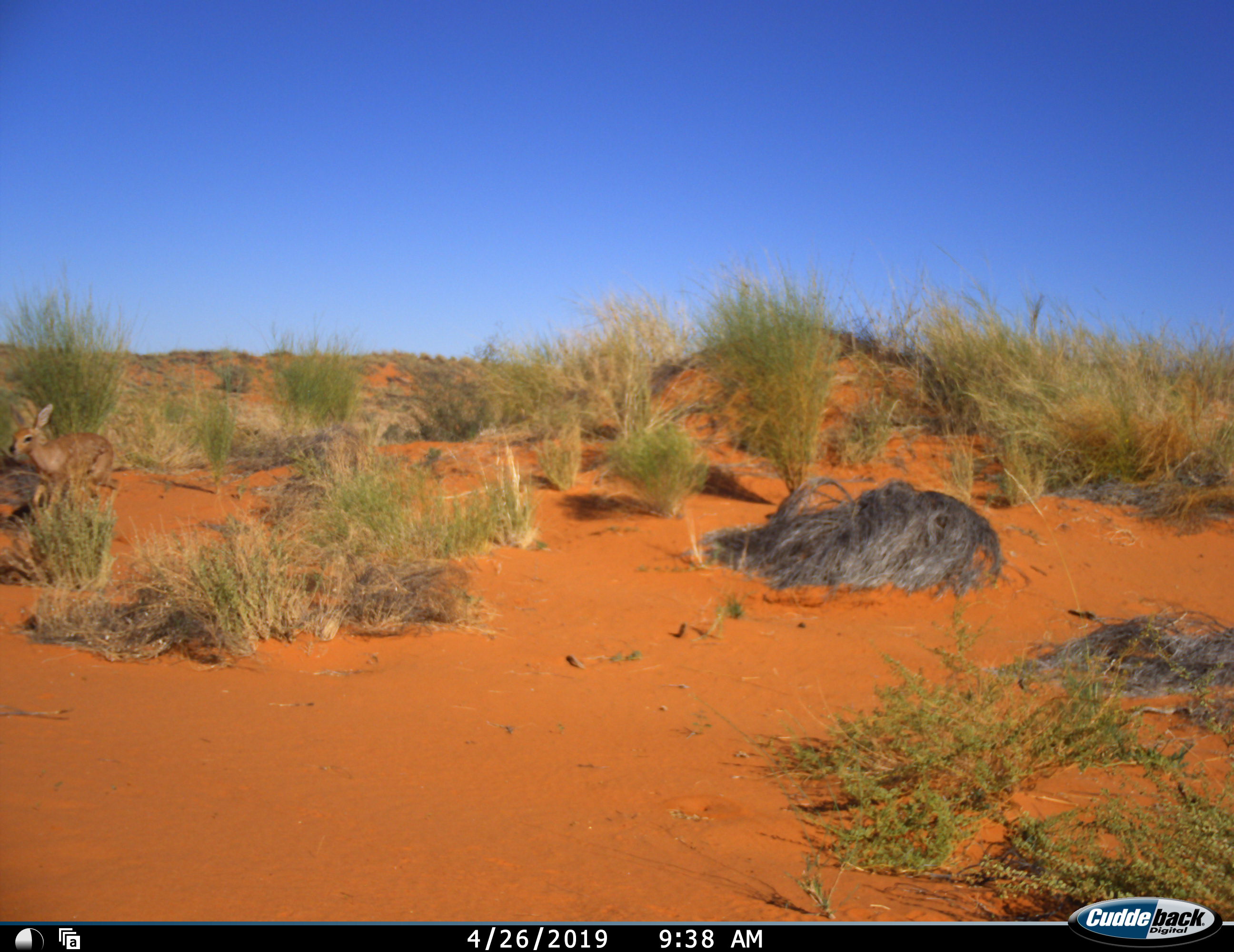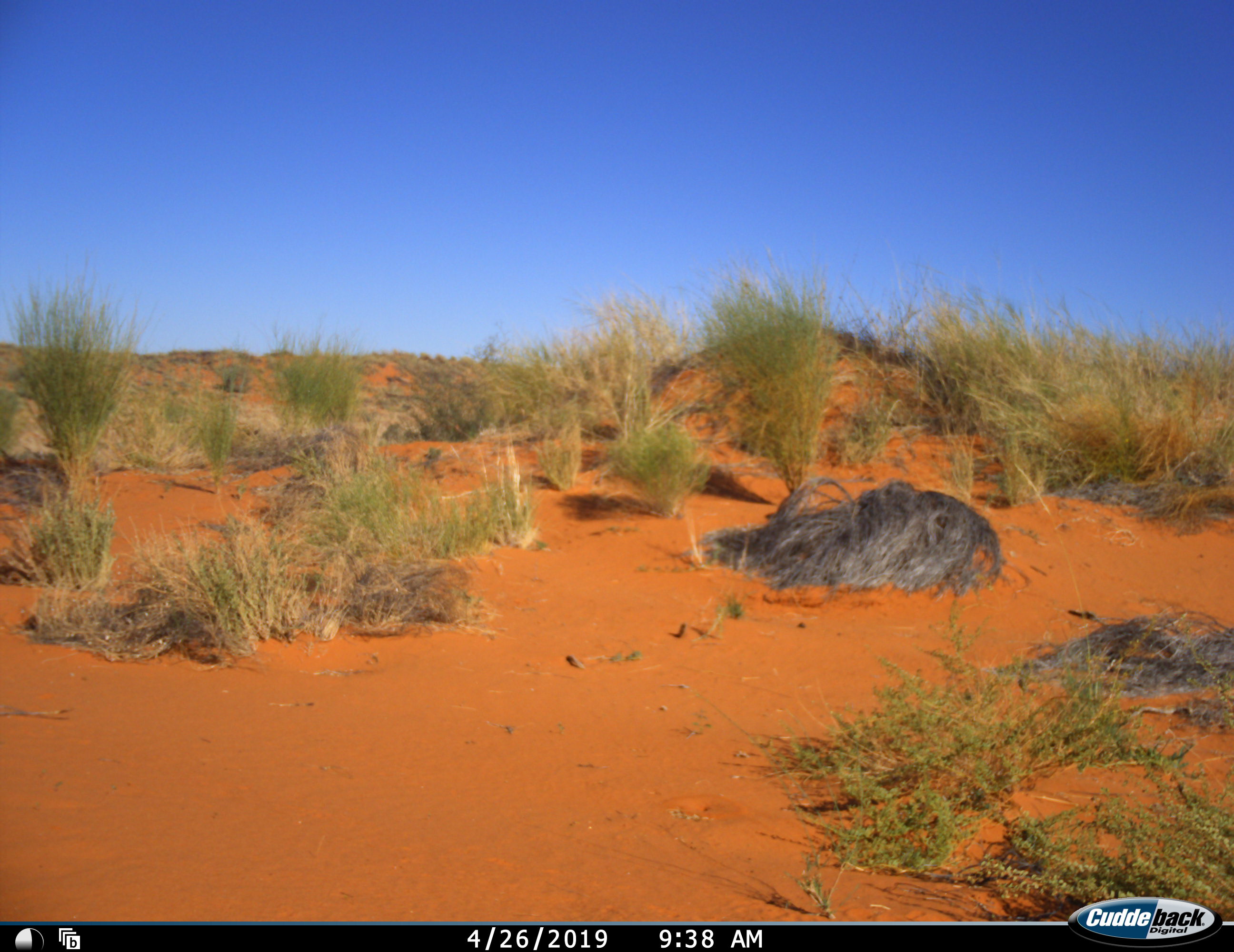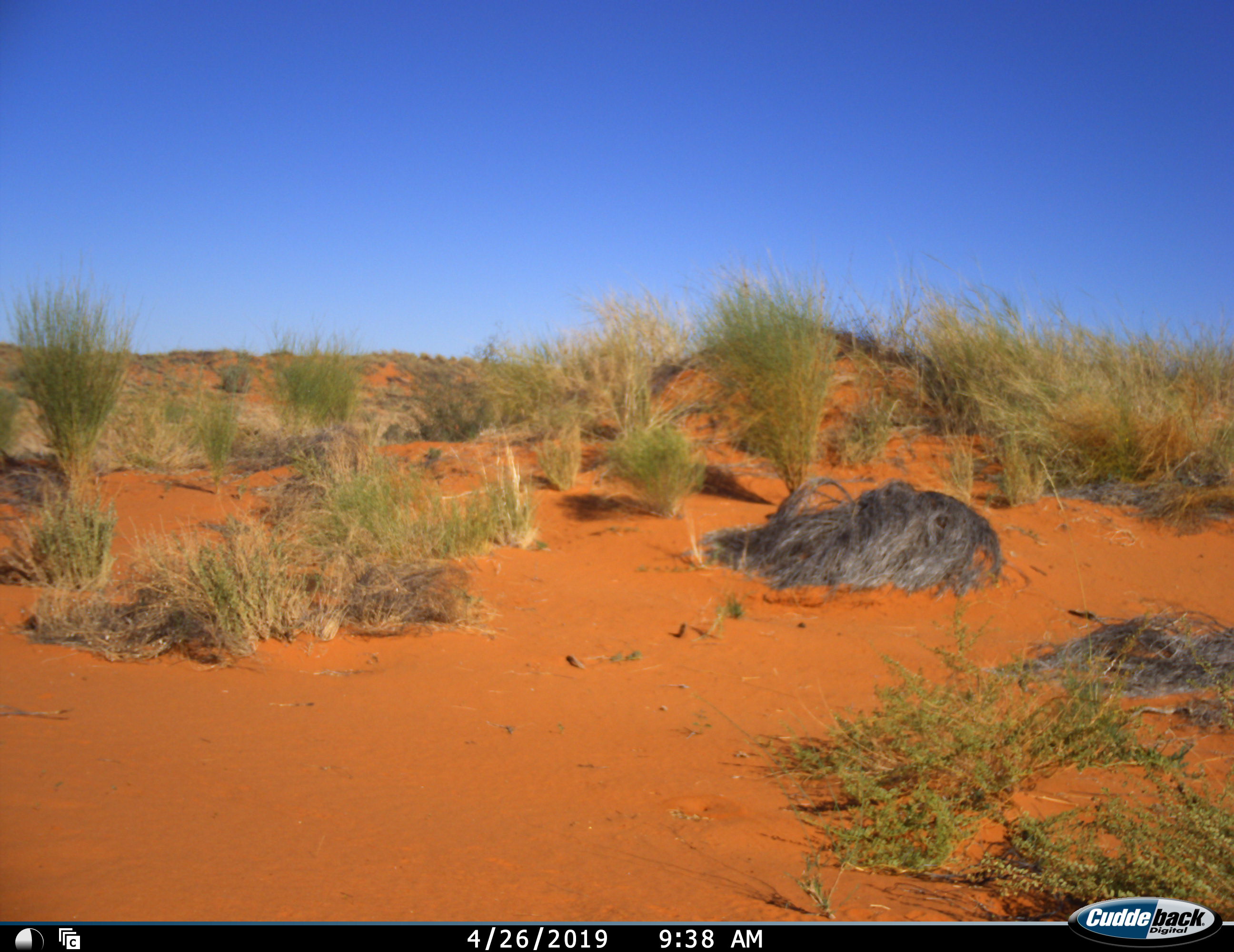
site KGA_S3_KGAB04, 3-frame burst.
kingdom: Animalia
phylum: Chordata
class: Mammalia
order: Artiodactyla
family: Bovidae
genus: Raphicerus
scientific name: Raphicerus campestris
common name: steenbok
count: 1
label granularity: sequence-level